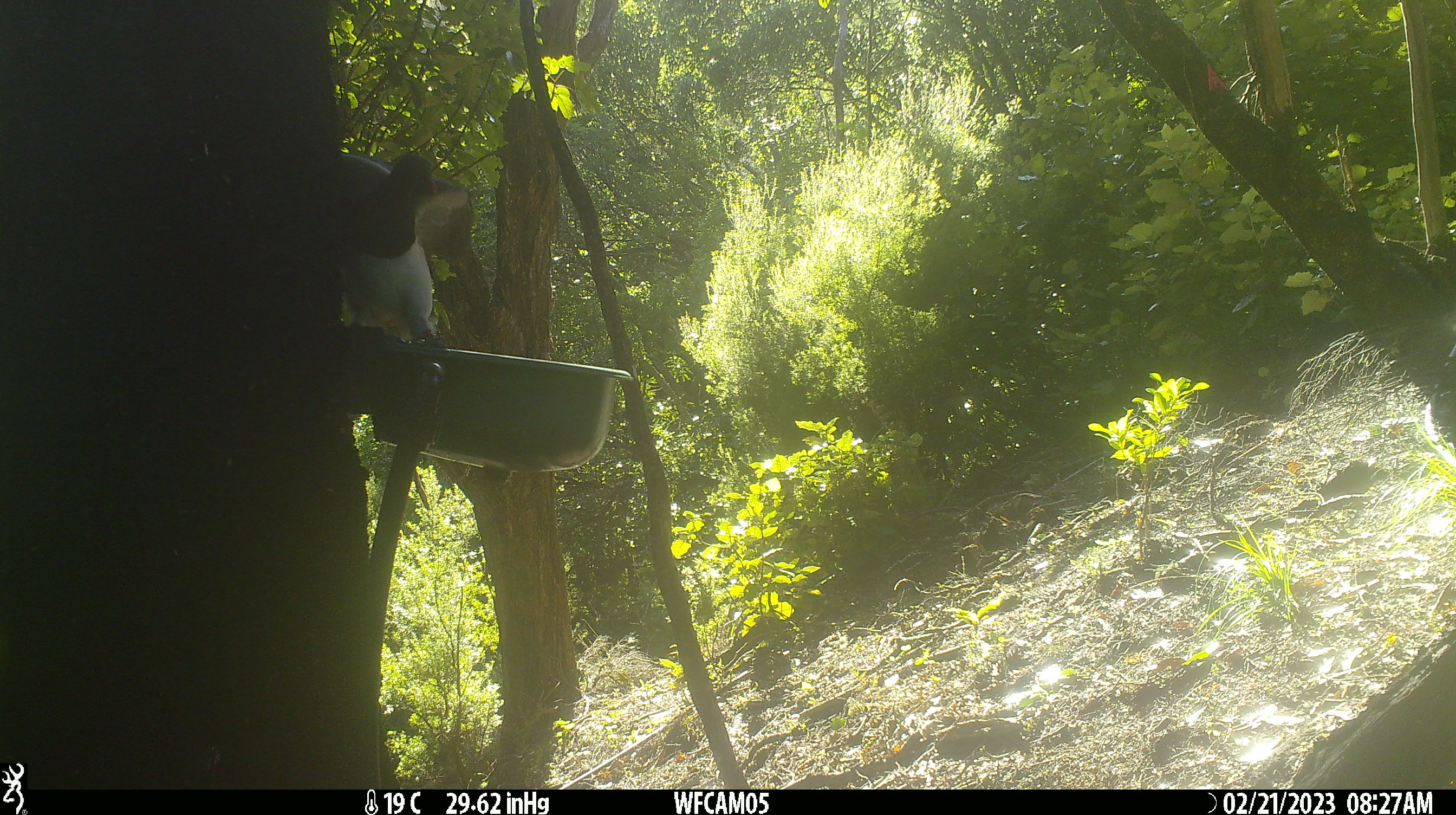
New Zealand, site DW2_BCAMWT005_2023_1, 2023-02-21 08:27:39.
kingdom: Animalia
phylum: Chordata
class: Aves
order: Columbiformes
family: Columbidae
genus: Hemiphaga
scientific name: Hemiphaga novaeseelandiae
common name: new zealand pigeon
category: kereru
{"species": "kereru (new zealand pigeon) (Hemiphaga novaeseelandiae)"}